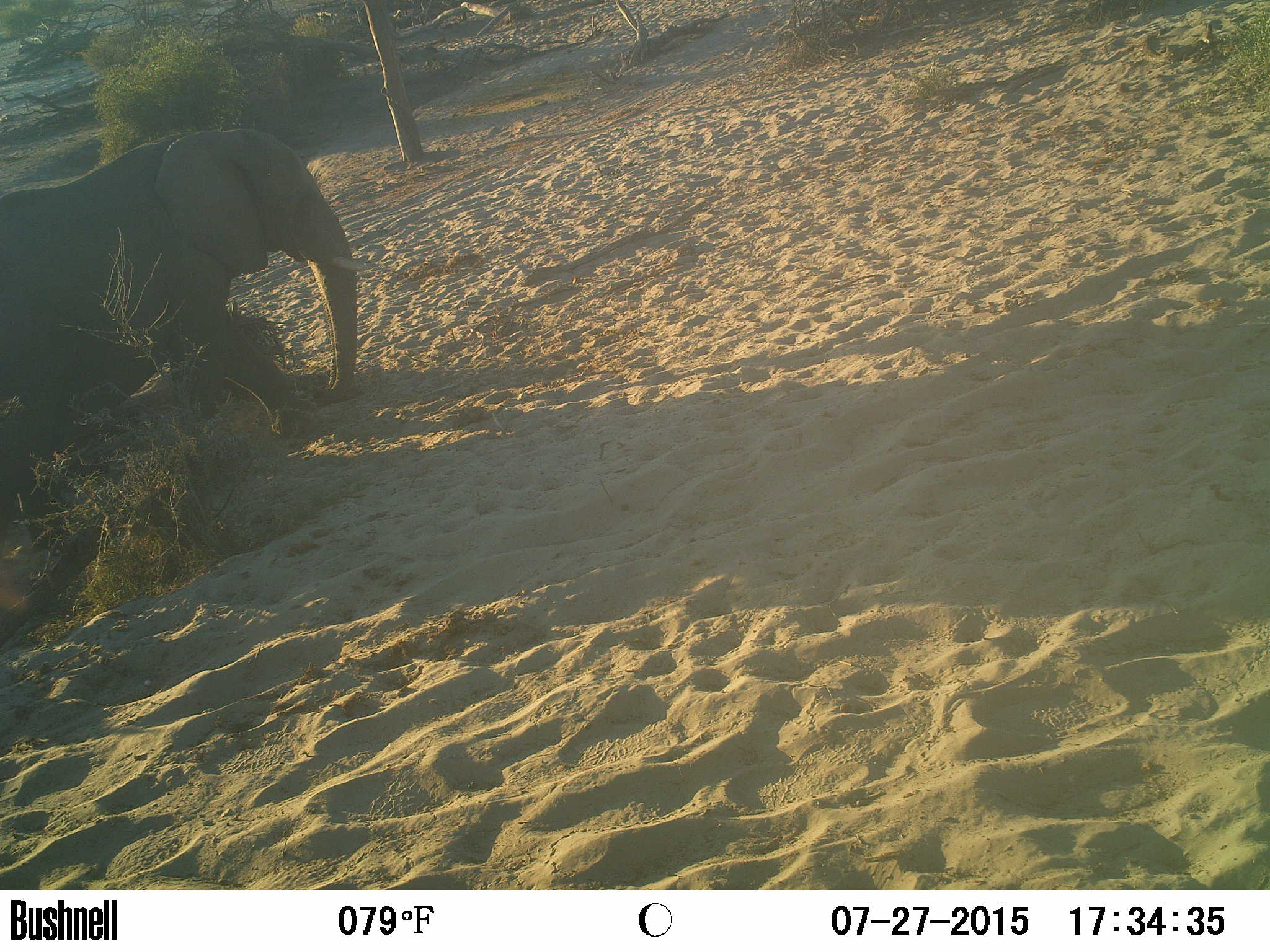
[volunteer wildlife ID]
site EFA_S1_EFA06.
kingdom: Animalia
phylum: Chordata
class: Mammalia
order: Proboscidea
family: Elephantidae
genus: Loxodonta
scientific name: Loxodonta africana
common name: african bush elephant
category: elephant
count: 1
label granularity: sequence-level